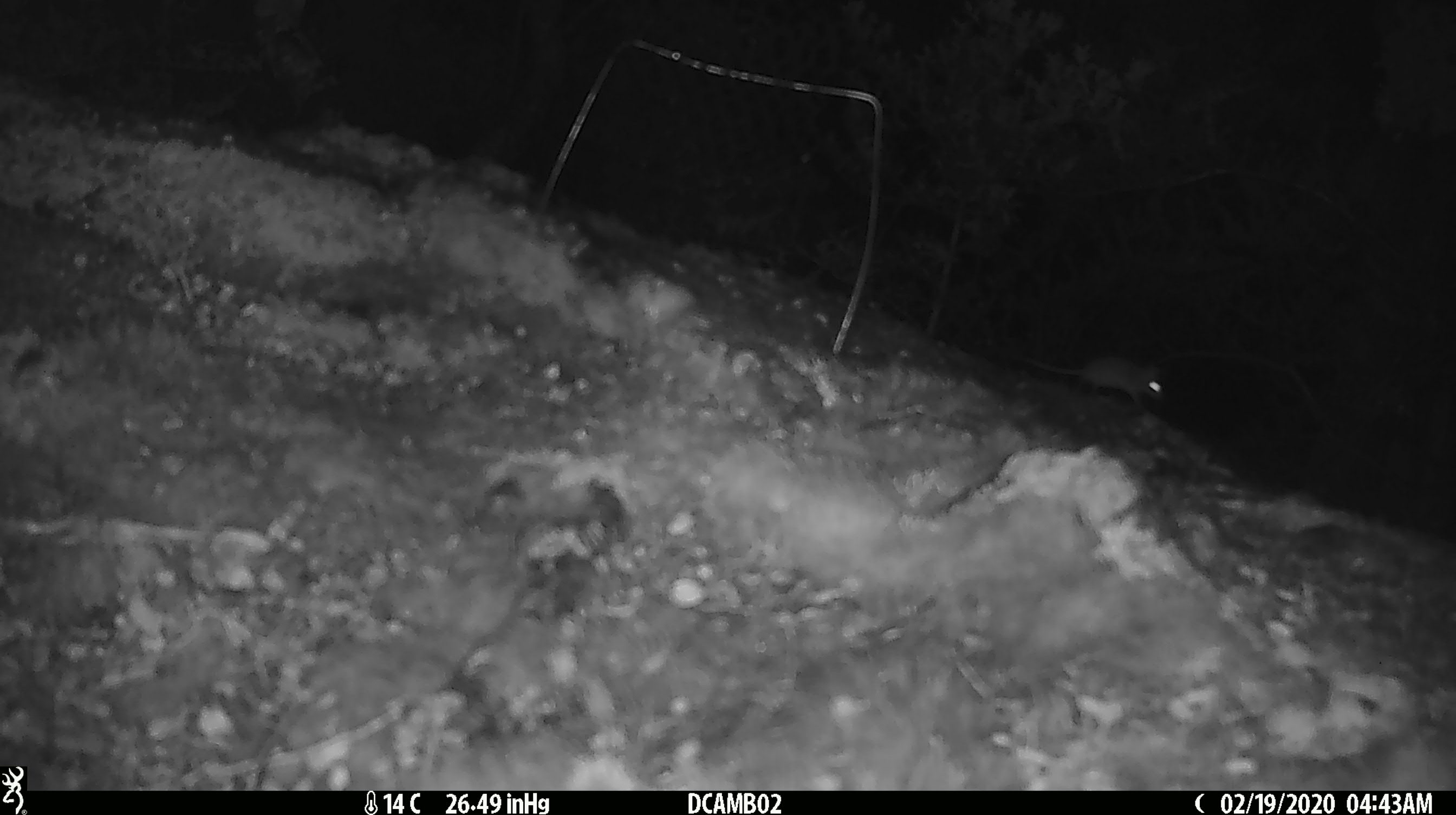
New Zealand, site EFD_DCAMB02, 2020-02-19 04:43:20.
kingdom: Animalia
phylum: Chordata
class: Mammalia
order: Rodentia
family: Muridae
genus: Mus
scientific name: Mus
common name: mouse